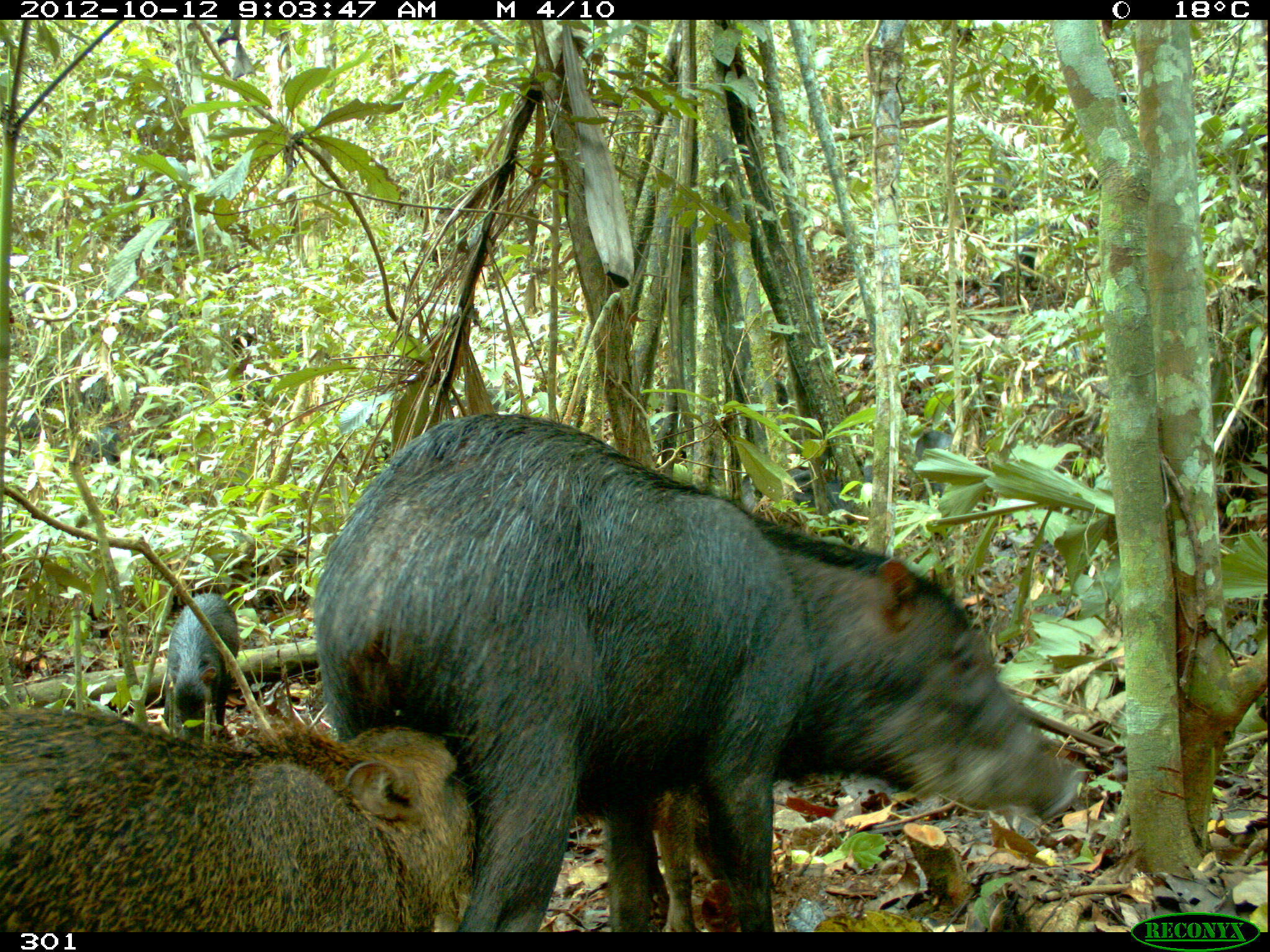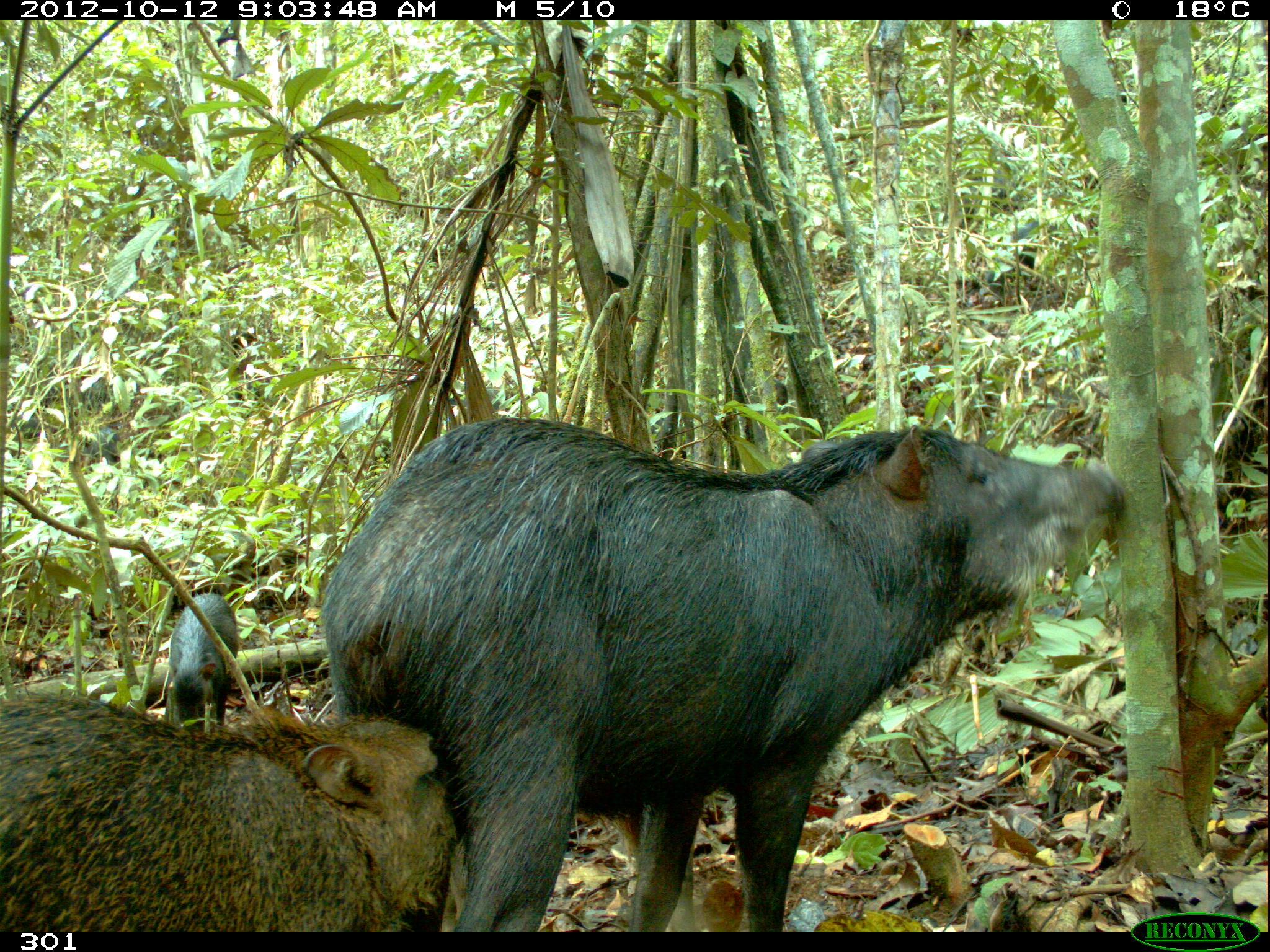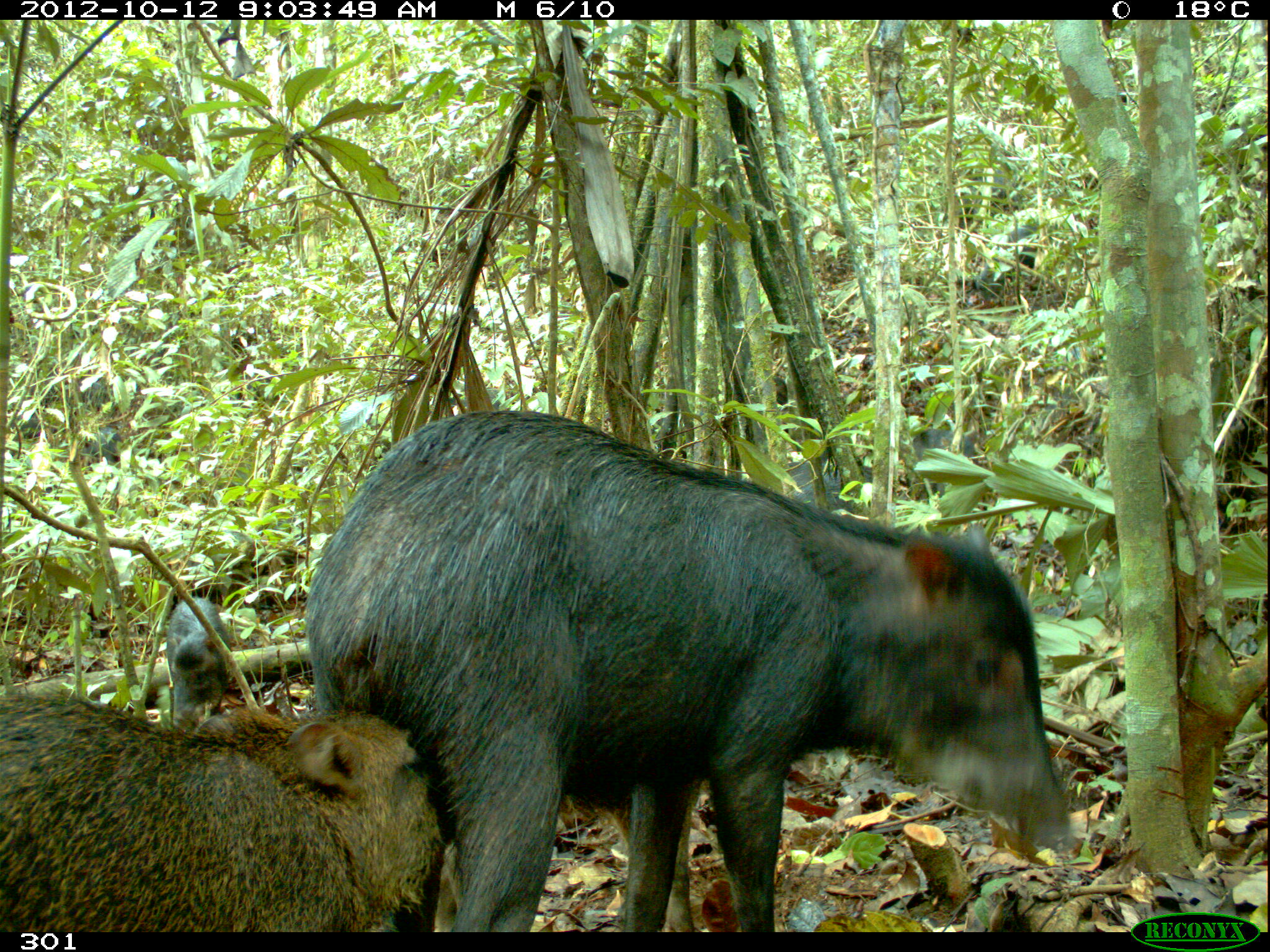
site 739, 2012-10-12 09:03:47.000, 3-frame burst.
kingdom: Animalia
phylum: Chordata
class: Mammalia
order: Artiodactyla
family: Tayassuidae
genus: Tayassu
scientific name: Tayassu pecari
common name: white-lipped peccary